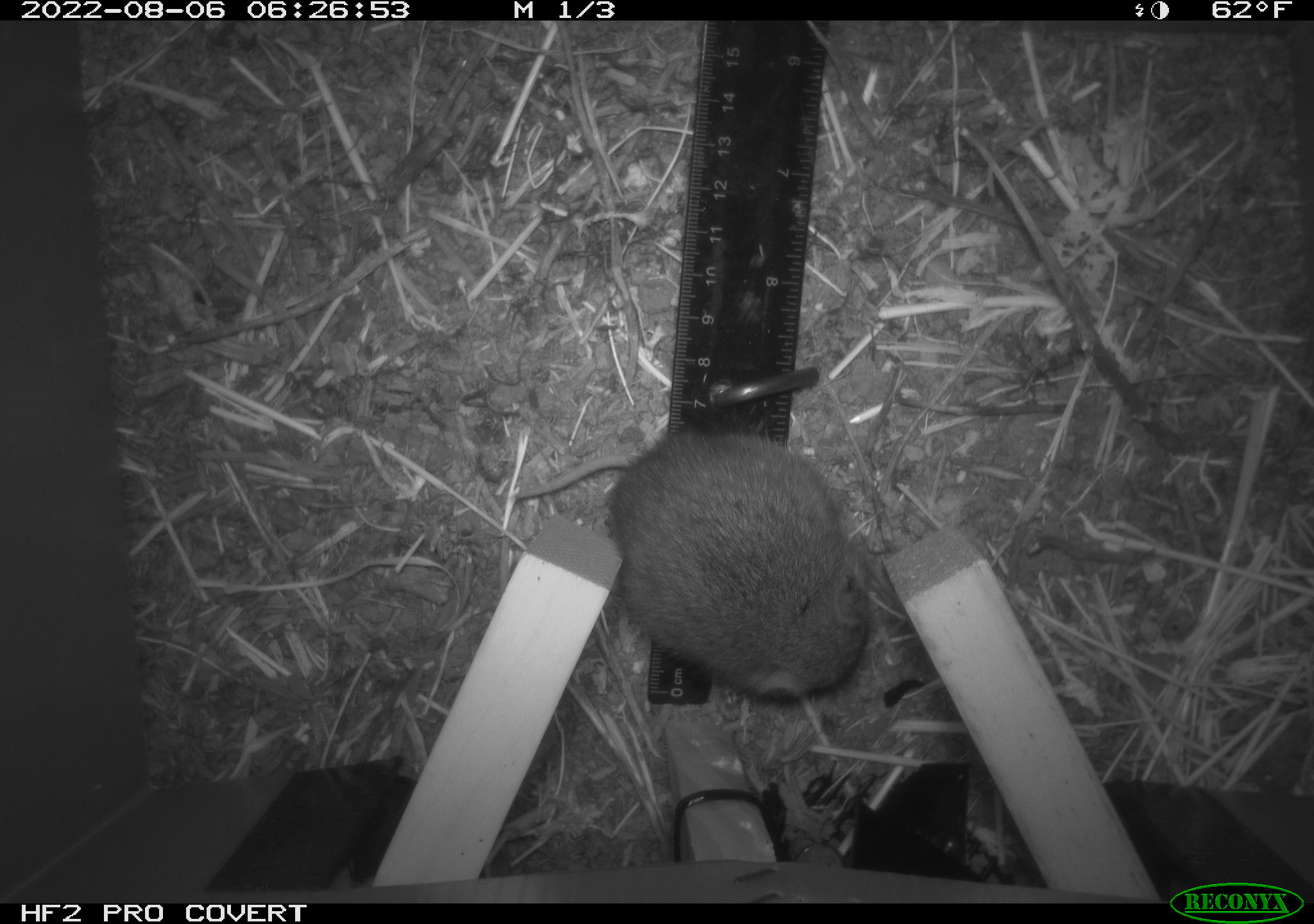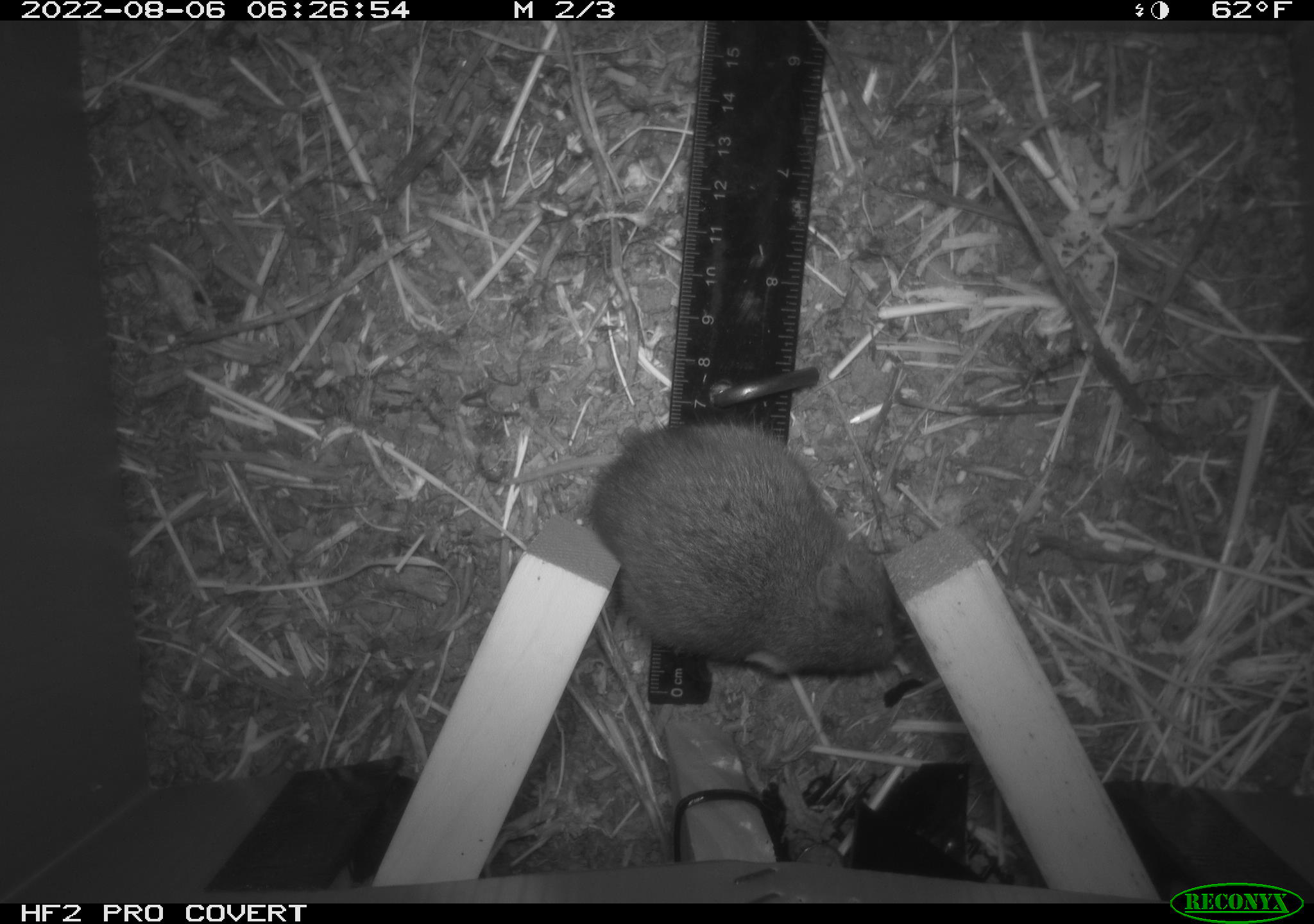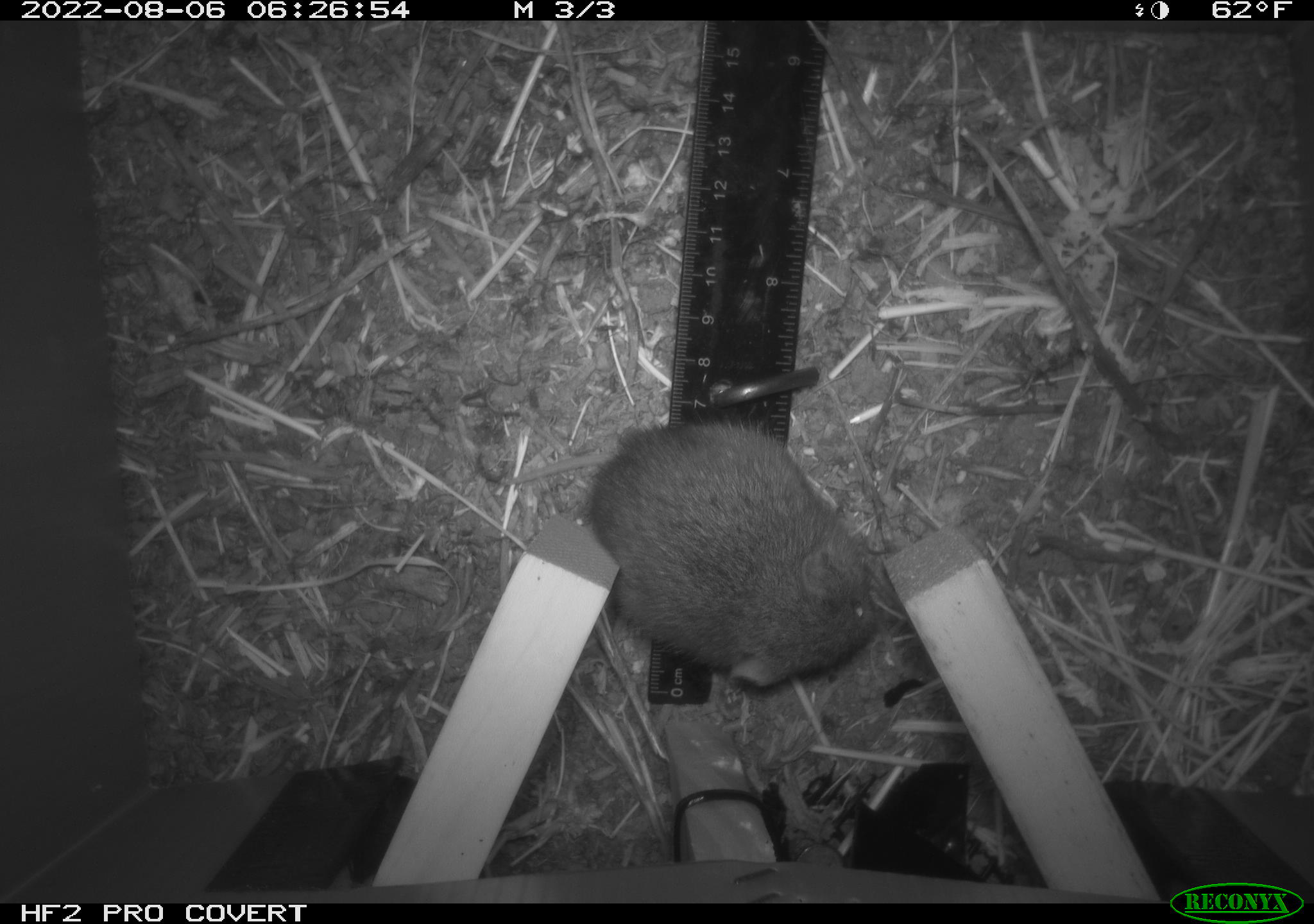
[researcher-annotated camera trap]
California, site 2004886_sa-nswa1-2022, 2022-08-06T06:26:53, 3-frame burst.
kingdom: Animalia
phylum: Chordata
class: Mammalia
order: Rodentia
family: Cricetidae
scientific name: Cricetidae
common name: hamsters, voles, lemmings, and allies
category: cricetidae family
Cricetidae family (hamsters, voles, lemmings, and allies) (Cricetidae).